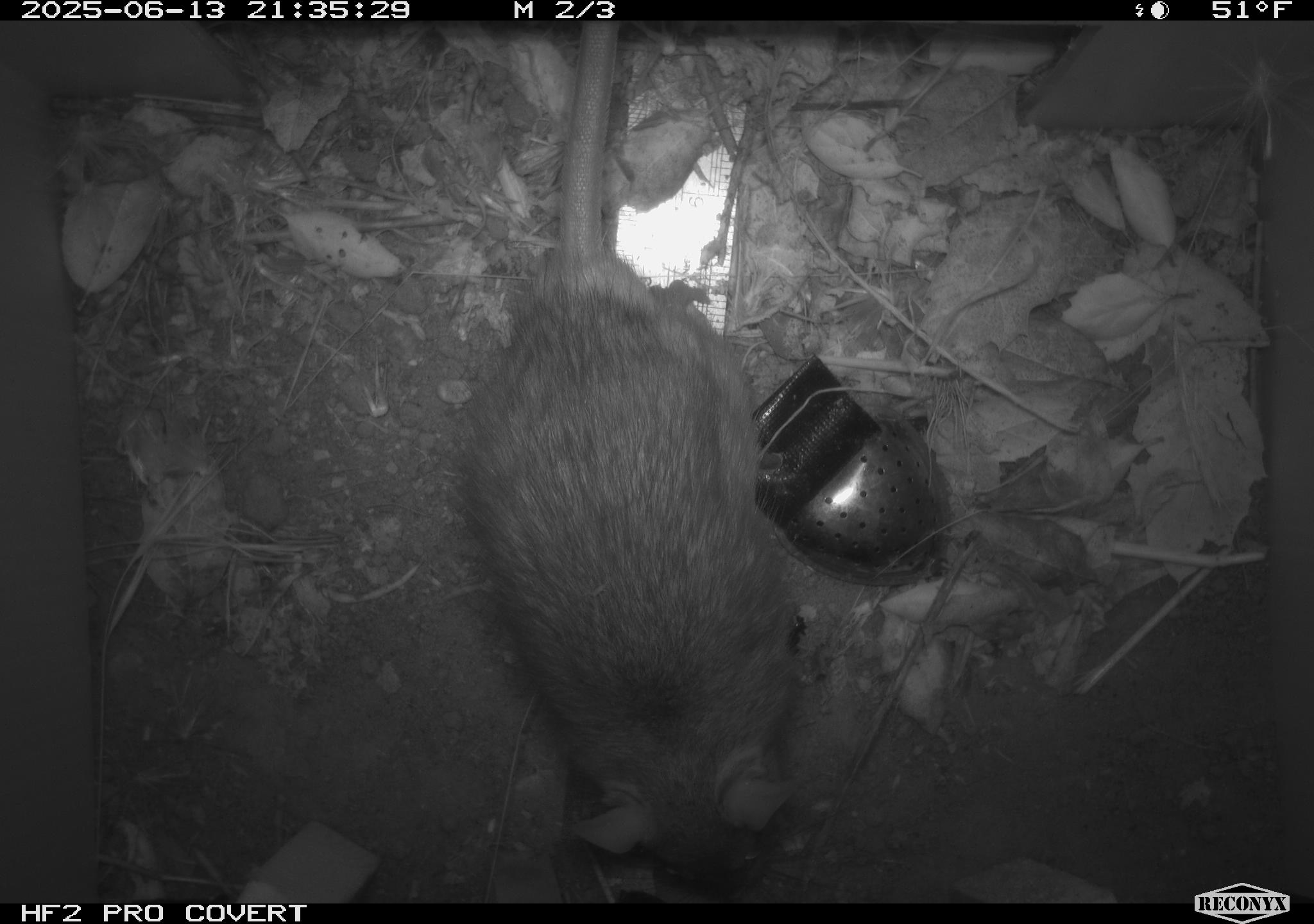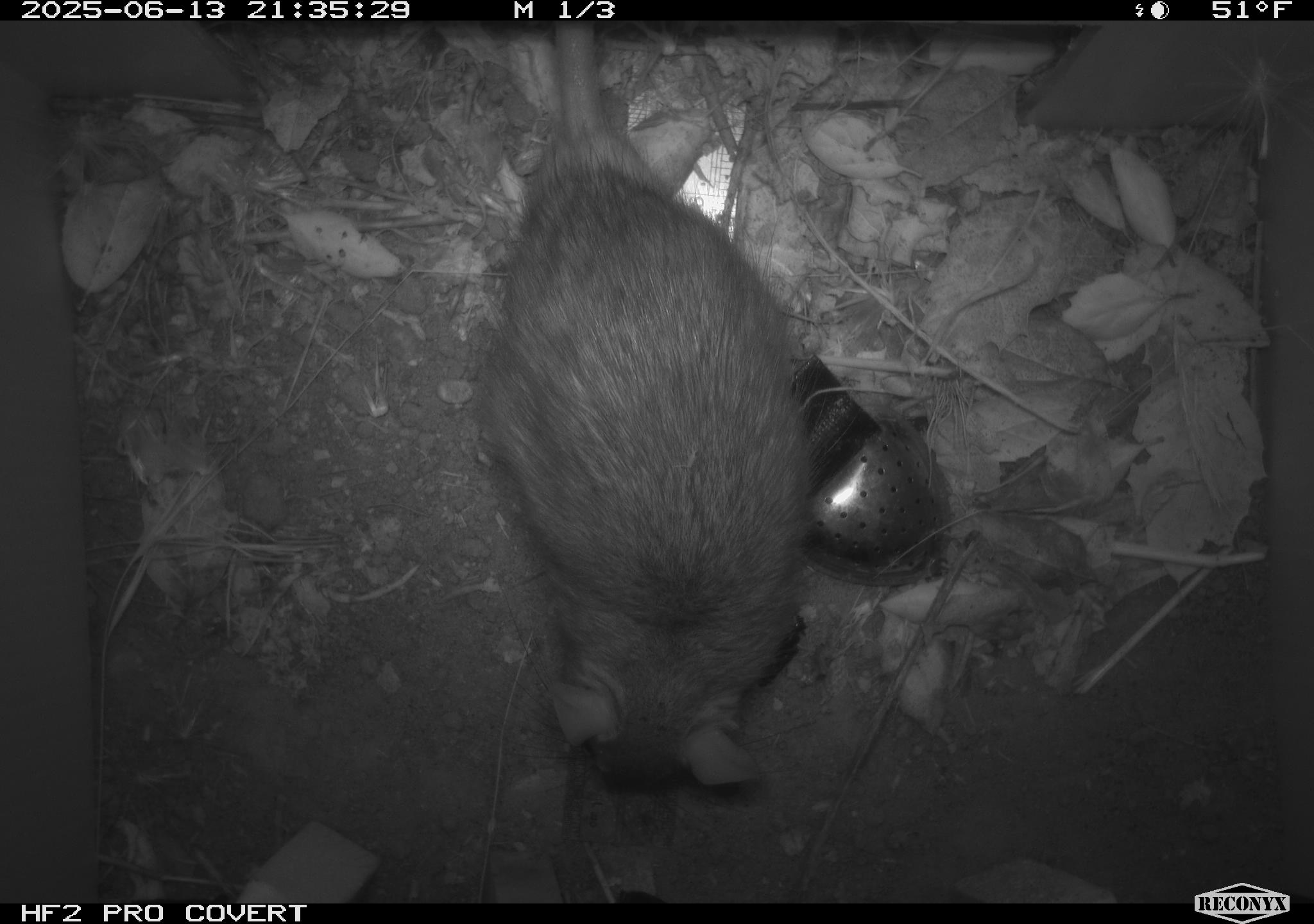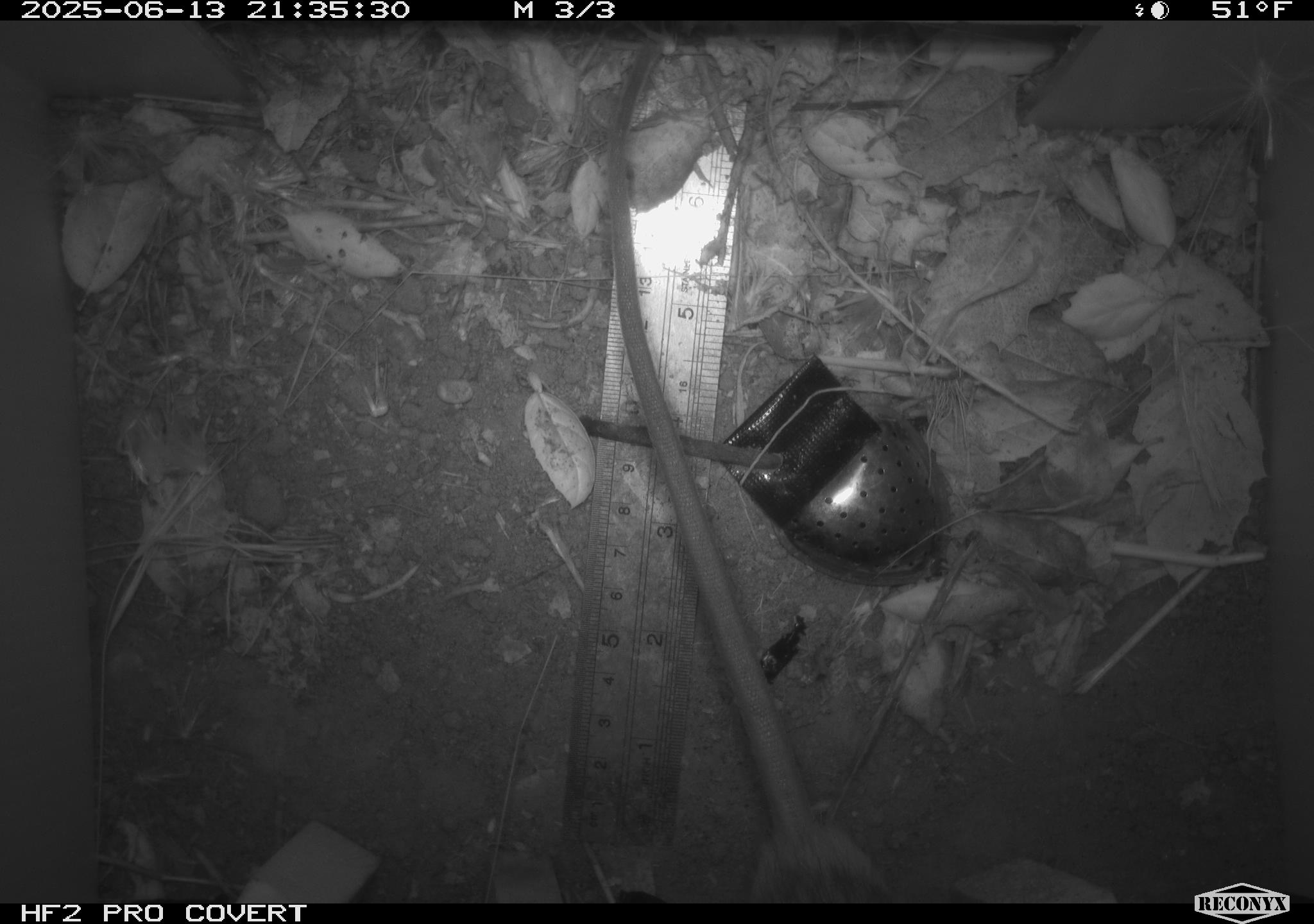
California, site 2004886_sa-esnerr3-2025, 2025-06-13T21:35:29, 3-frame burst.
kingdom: Animalia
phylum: Chordata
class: Mammalia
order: Rodentia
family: Muridae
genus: Rattus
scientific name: Rattus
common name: rat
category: rattus species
Rattus species (rat) (Rattus).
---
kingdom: Animalia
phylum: Chordata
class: Mammalia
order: Rodentia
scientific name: Rodentia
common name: rodent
Rodent (Rodentia).